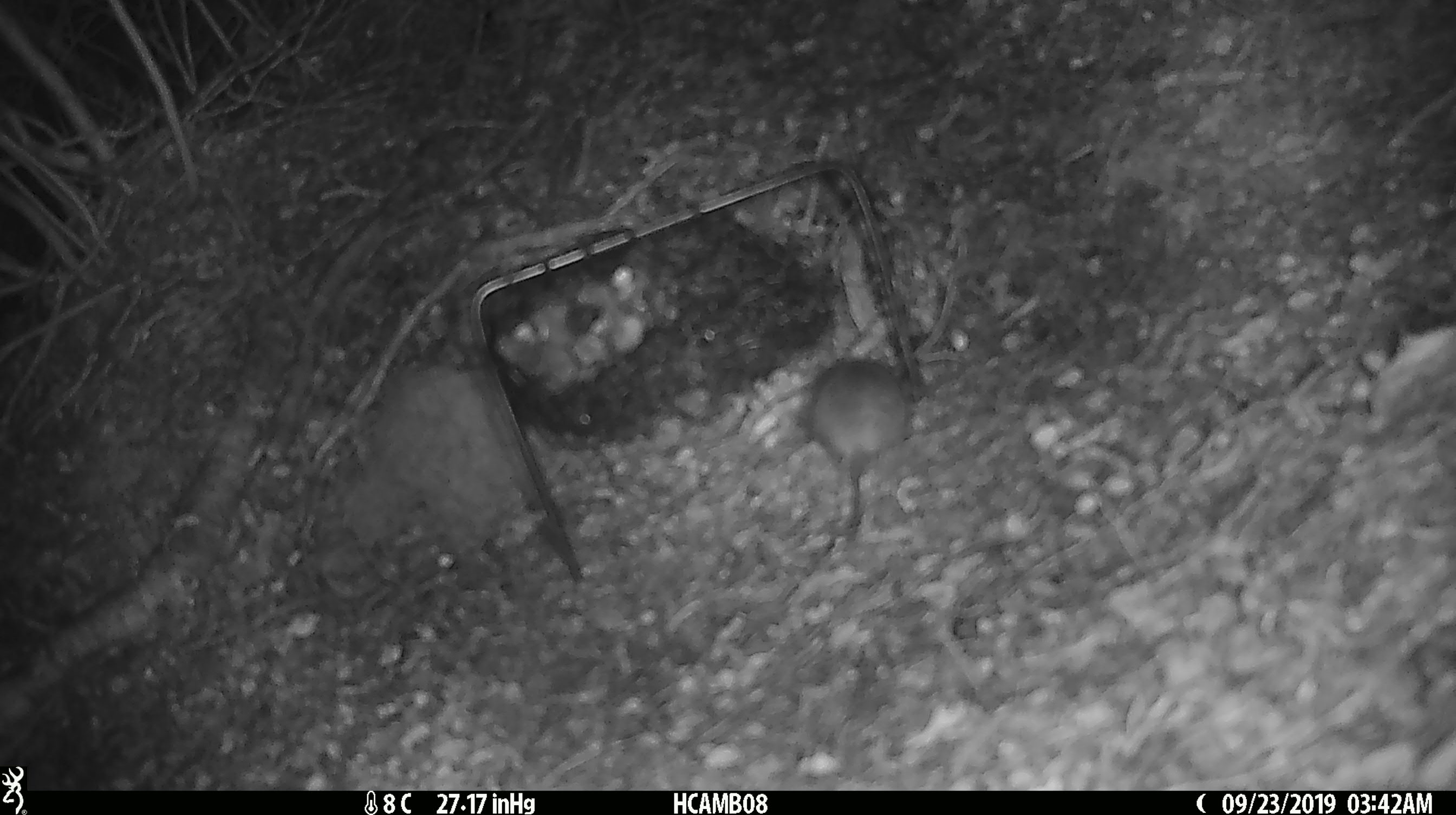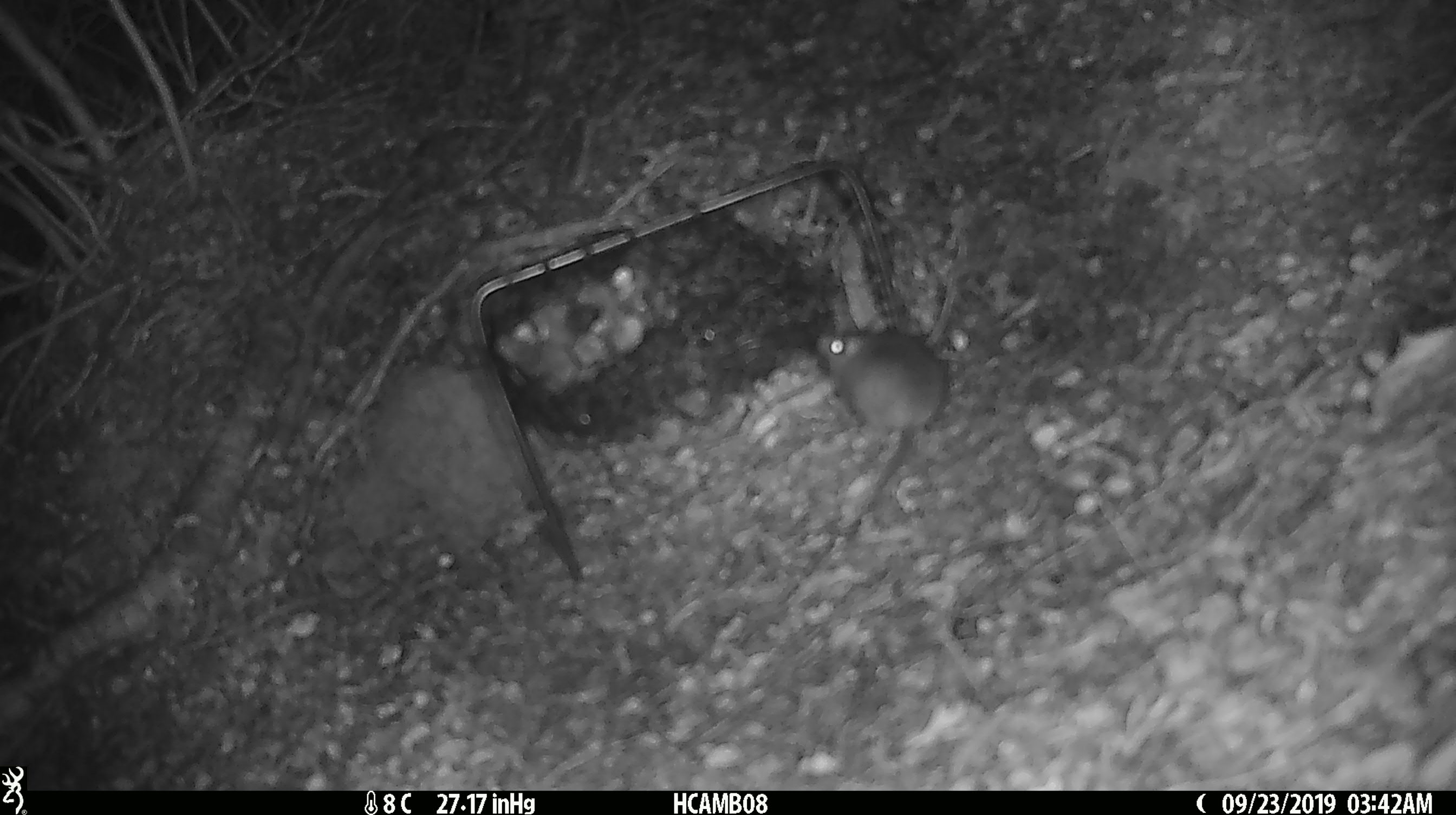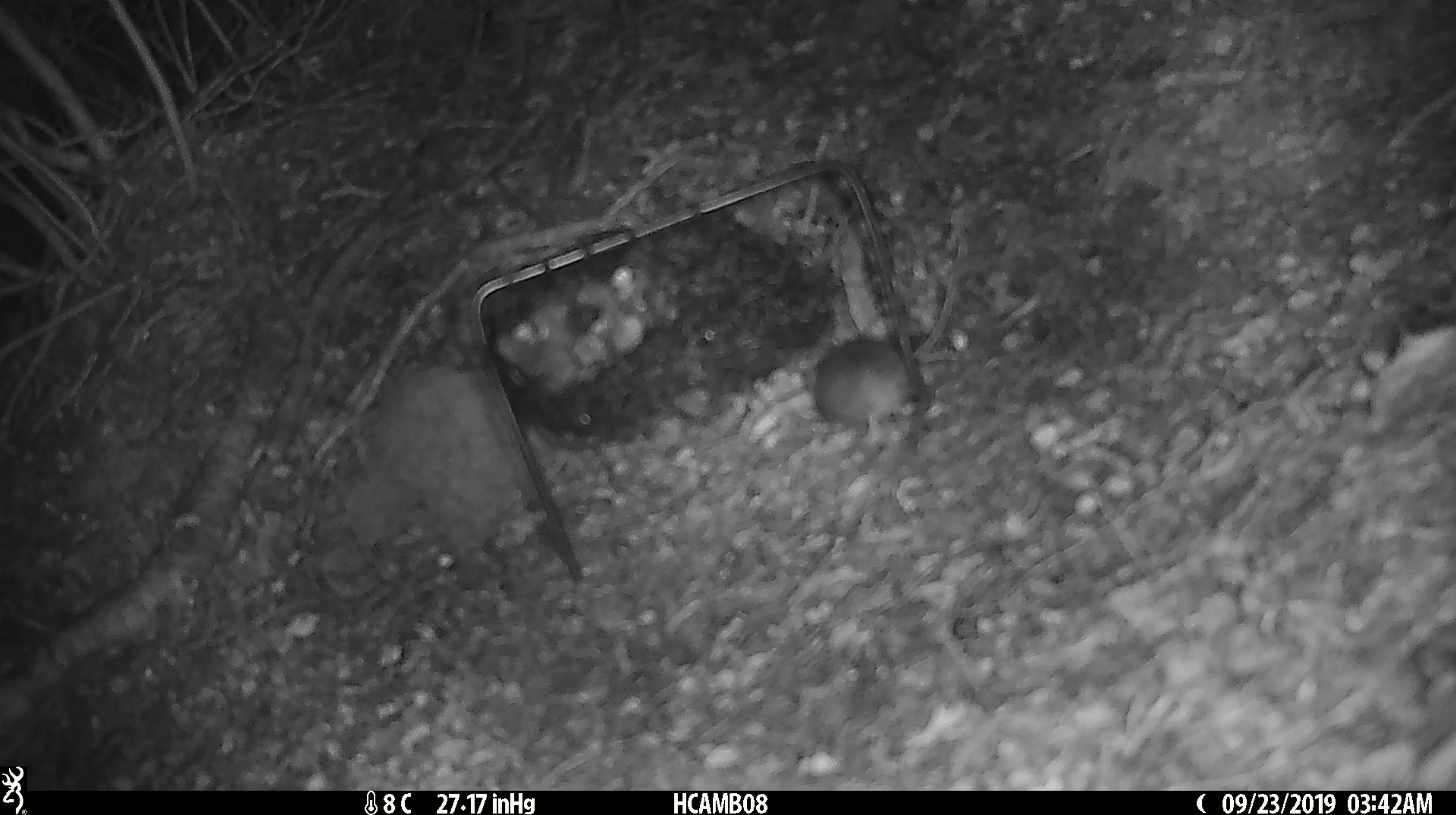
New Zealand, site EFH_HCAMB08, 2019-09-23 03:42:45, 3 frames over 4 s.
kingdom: Animalia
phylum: Chordata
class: Mammalia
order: Rodentia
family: Muridae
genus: Mus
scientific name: Mus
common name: mouse